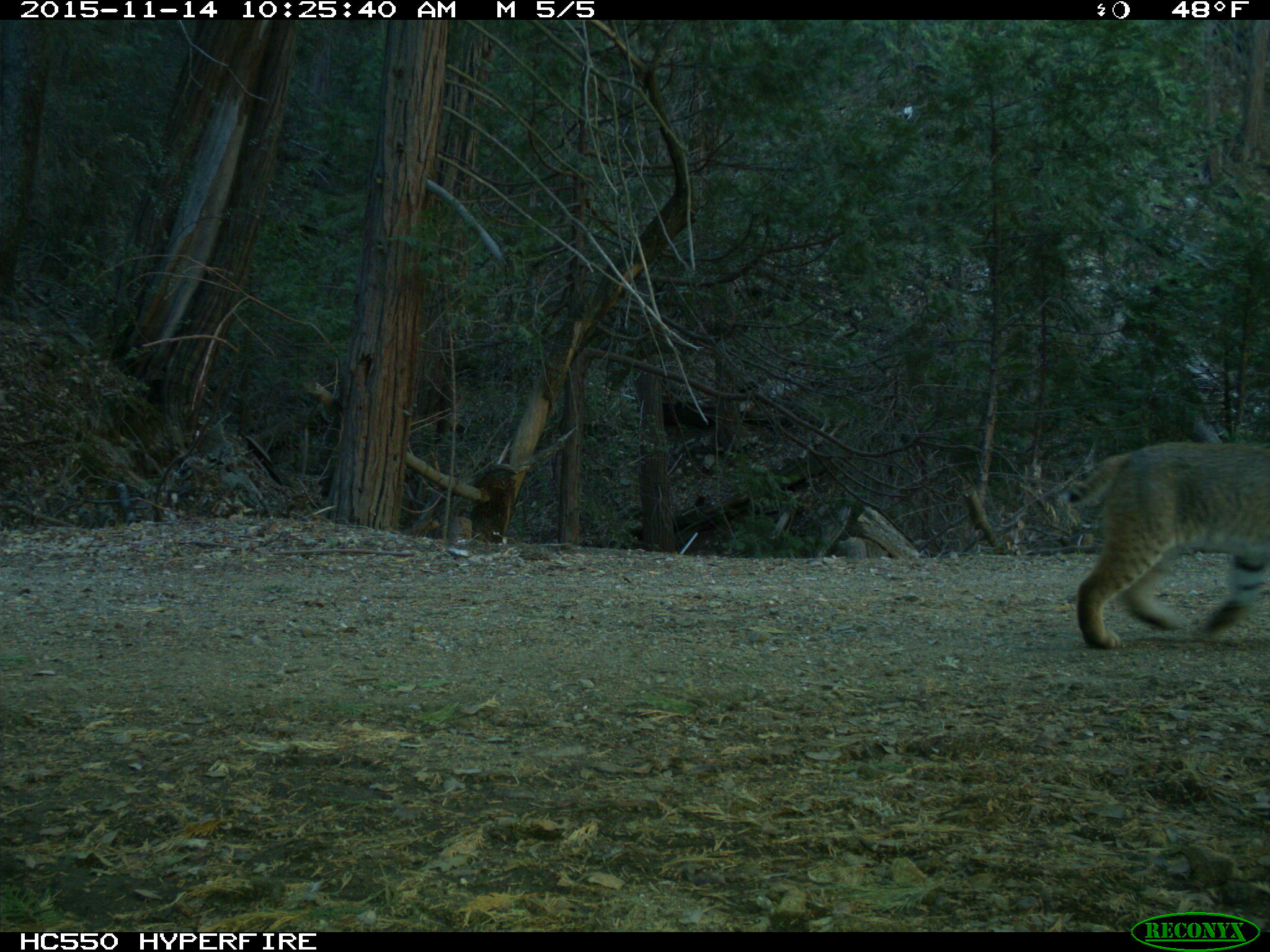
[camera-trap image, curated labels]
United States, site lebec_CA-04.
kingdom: Animalia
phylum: Chordata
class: Mammalia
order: Carnivora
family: Felidae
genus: Lynx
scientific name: Lynx rufus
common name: bobcat